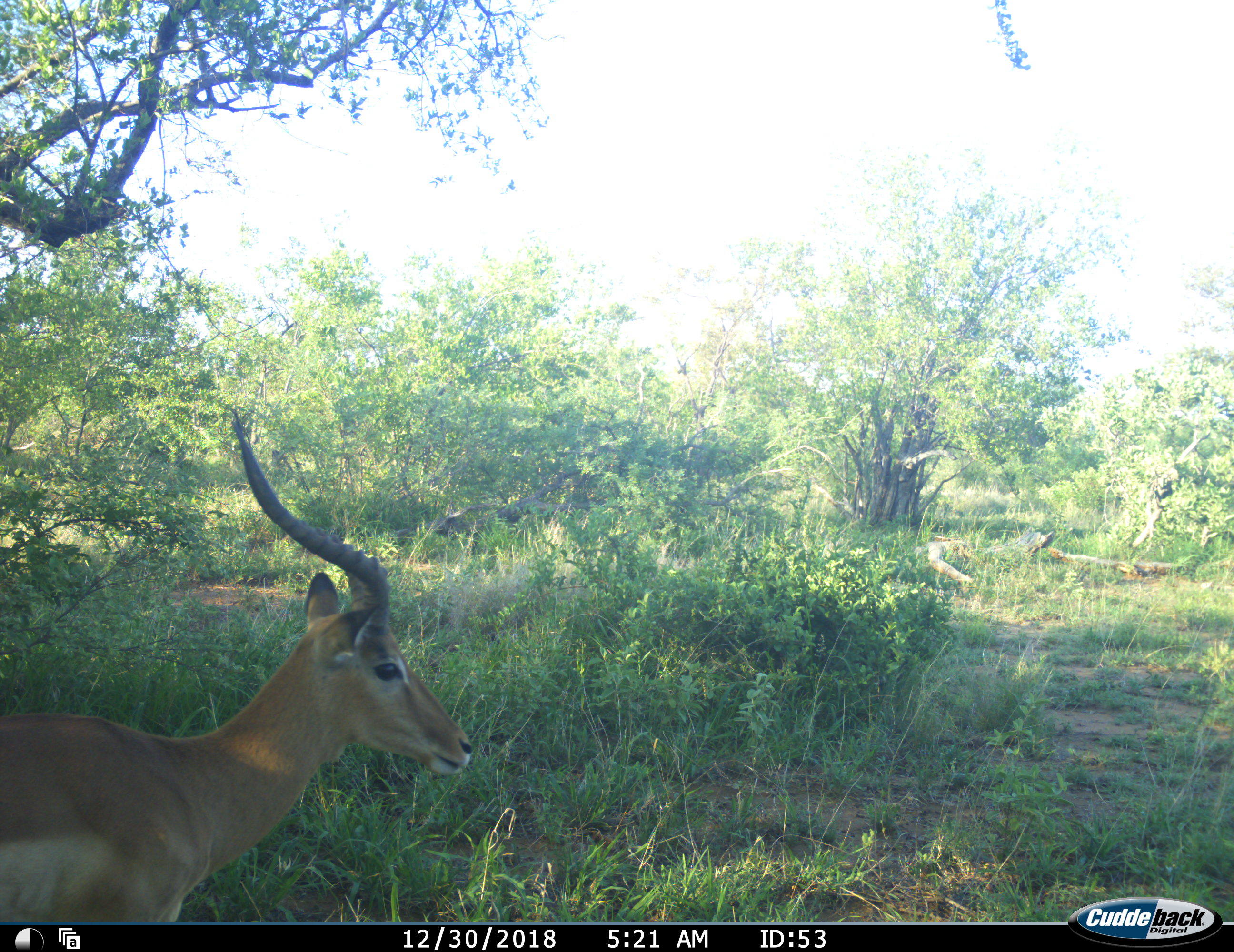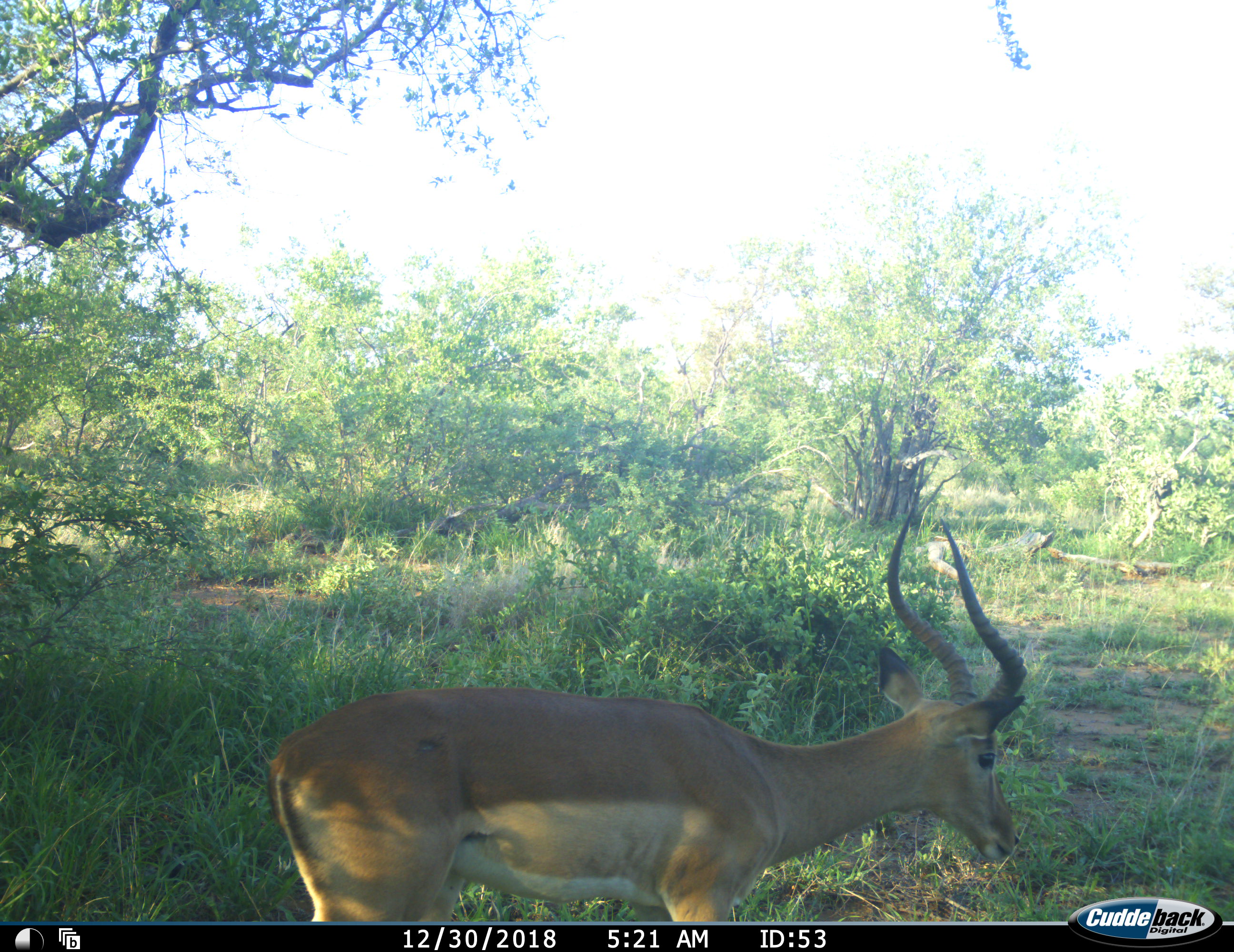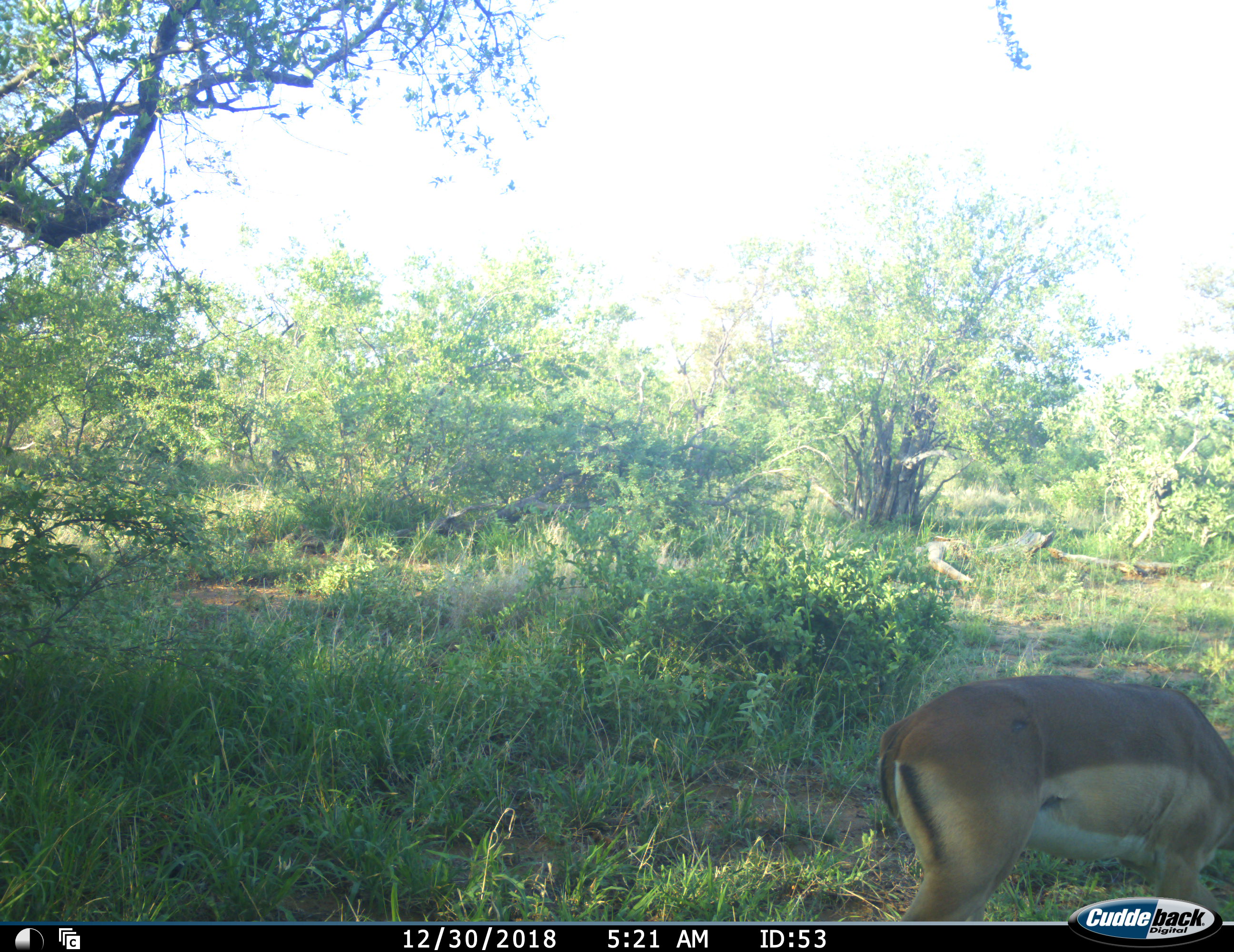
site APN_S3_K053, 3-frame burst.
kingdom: Animalia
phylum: Chordata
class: Mammalia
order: Artiodactyla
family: Bovidae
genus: Aepyceros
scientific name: Aepyceros melampus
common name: impala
Impala (Aepyceros melampus), count 1. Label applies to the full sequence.